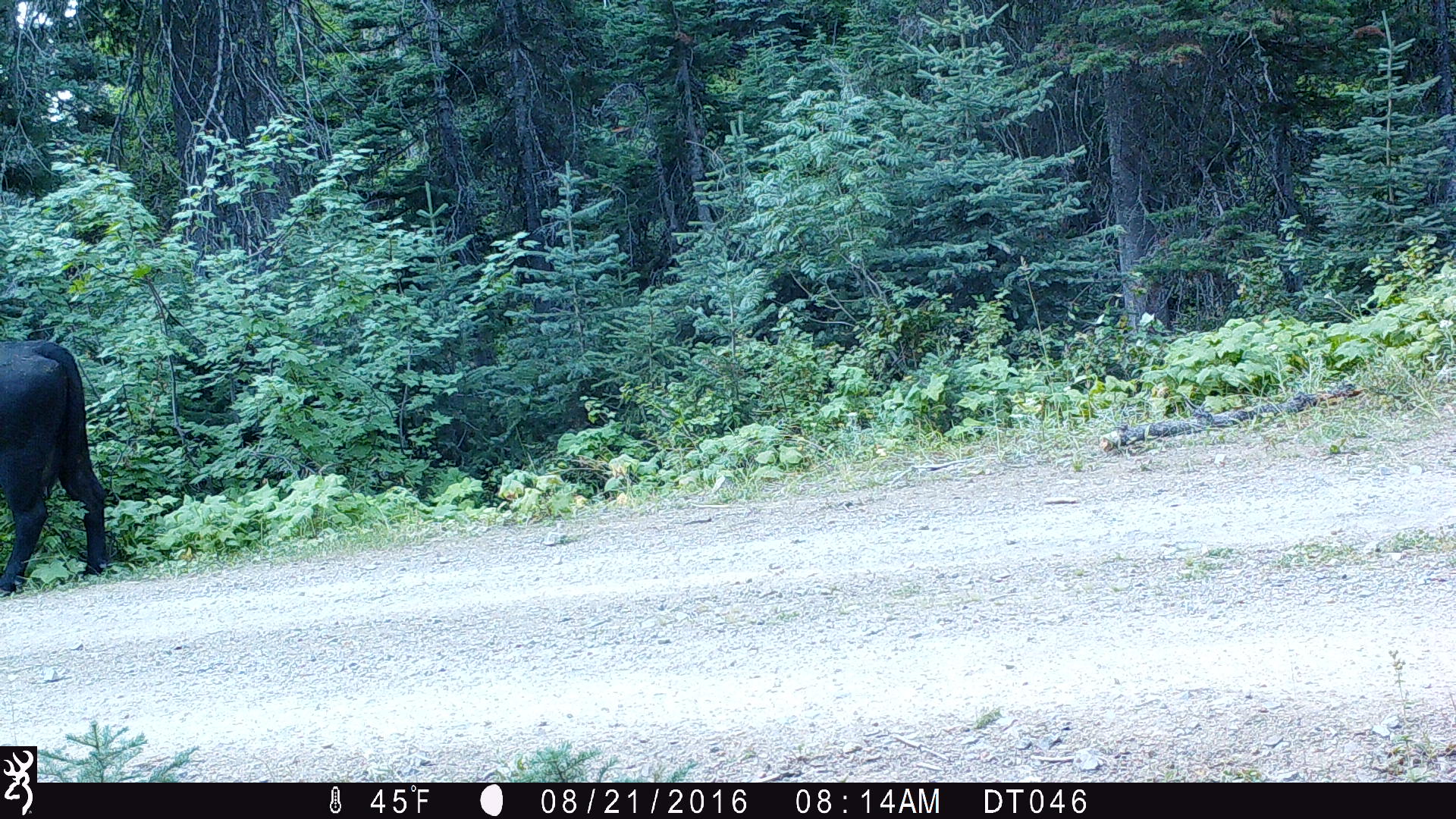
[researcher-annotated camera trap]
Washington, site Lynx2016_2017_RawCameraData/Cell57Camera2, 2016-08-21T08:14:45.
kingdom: Animalia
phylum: Chordata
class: Mammalia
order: Artiodactyla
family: Bovidae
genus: Bos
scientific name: Bos taurus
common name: domestic cattle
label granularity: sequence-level